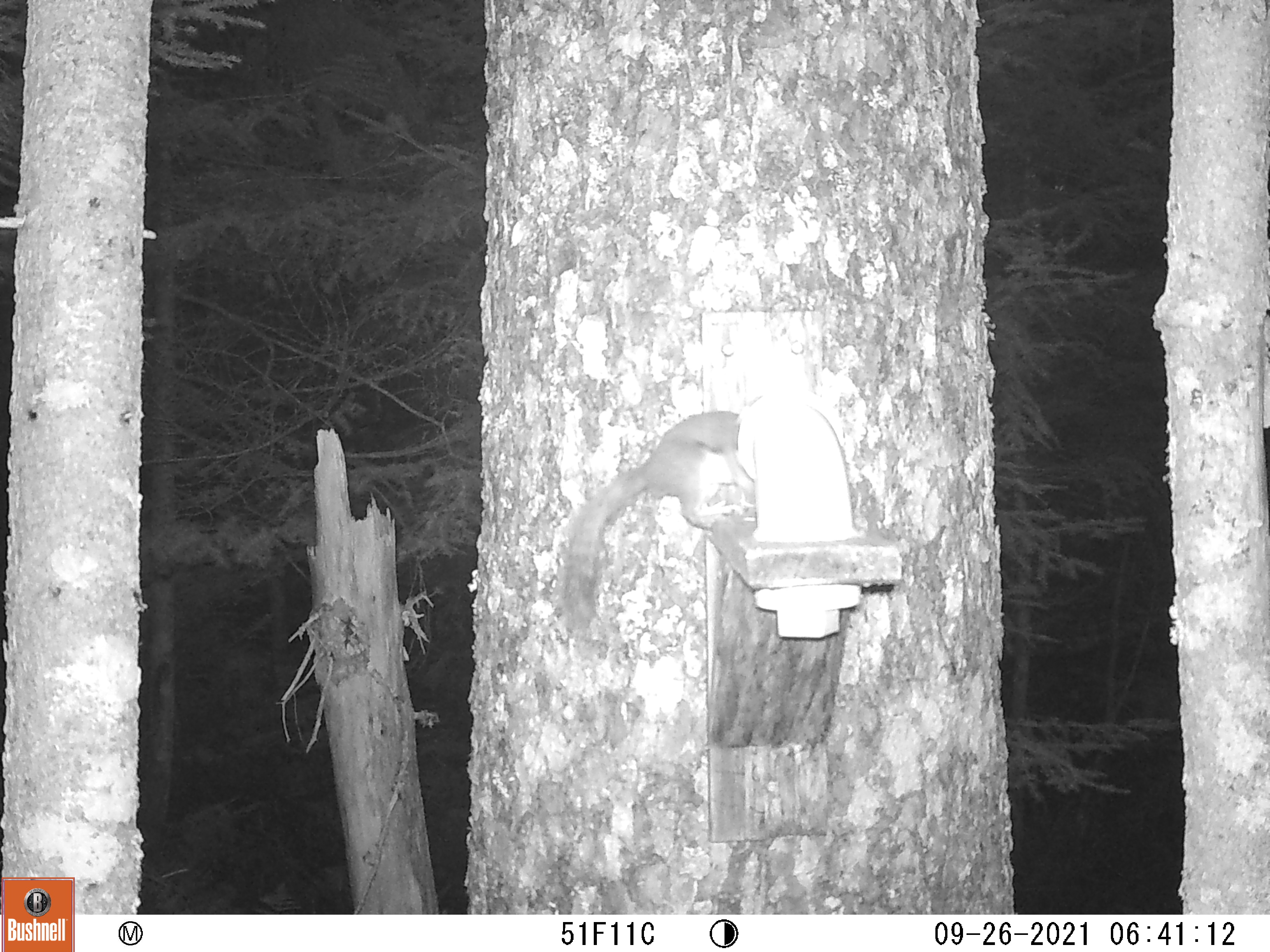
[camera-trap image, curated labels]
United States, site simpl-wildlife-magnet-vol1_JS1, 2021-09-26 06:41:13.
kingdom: Animalia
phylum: Chordata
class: Mammalia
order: Rodentia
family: Sciuridae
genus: Tamiasciurus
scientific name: Tamiasciurus hudsonicus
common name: red squirrel